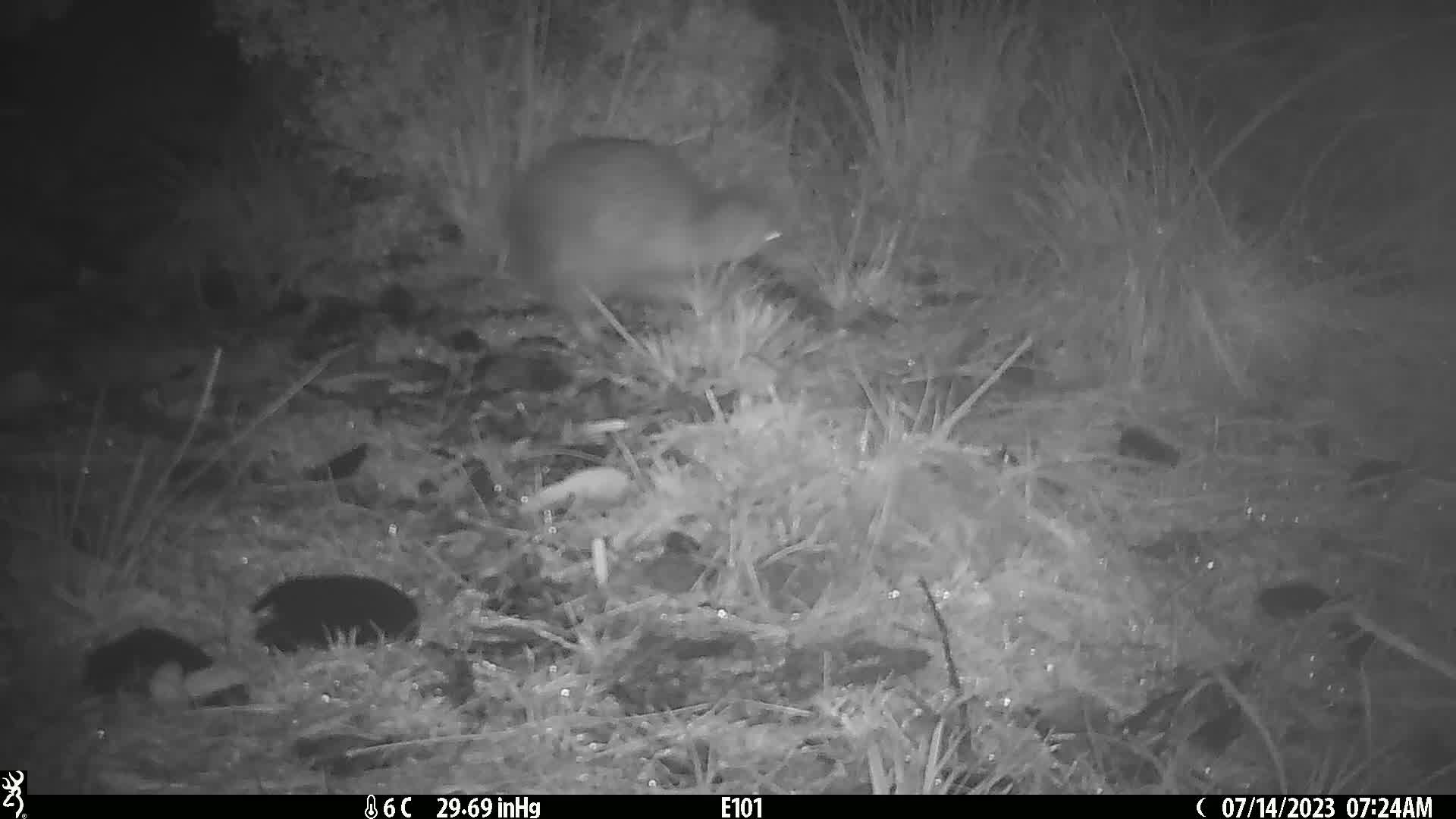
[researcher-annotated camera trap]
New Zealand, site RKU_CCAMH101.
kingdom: Animalia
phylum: Chordata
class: Aves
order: Apterygiformes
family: Apterygidae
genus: Apteryx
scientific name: Apteryx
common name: kiwi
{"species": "kiwi (Apteryx)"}